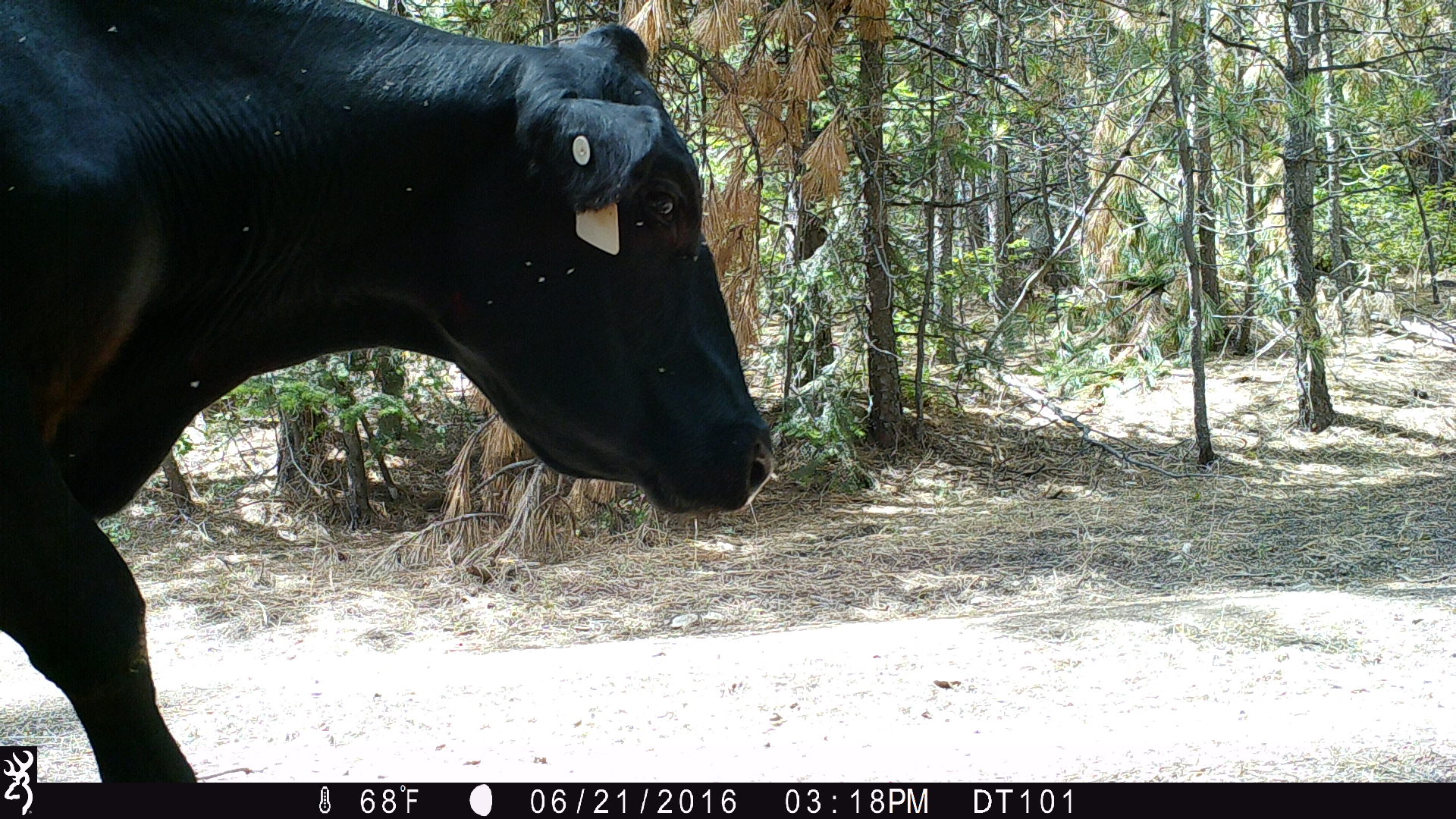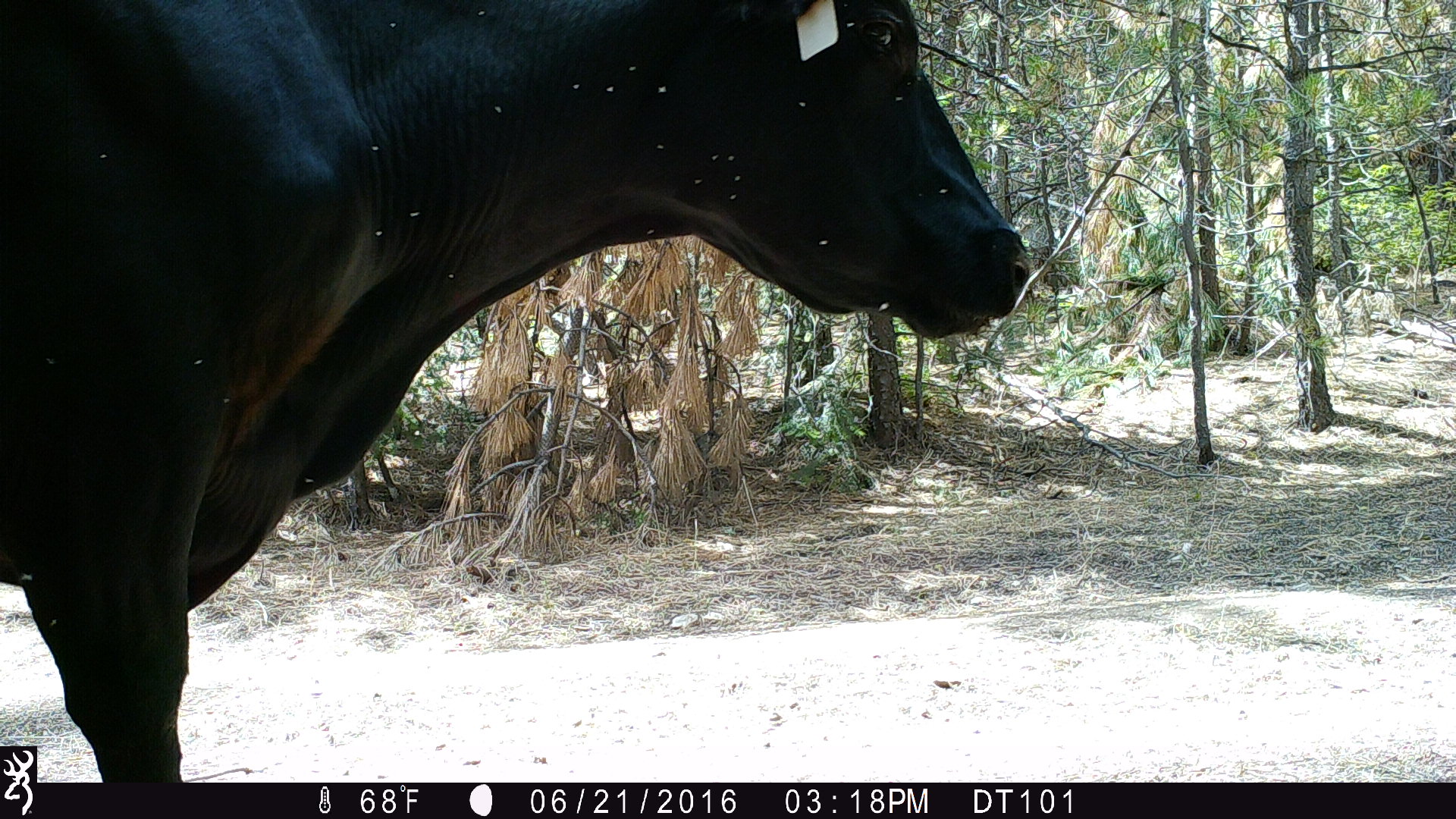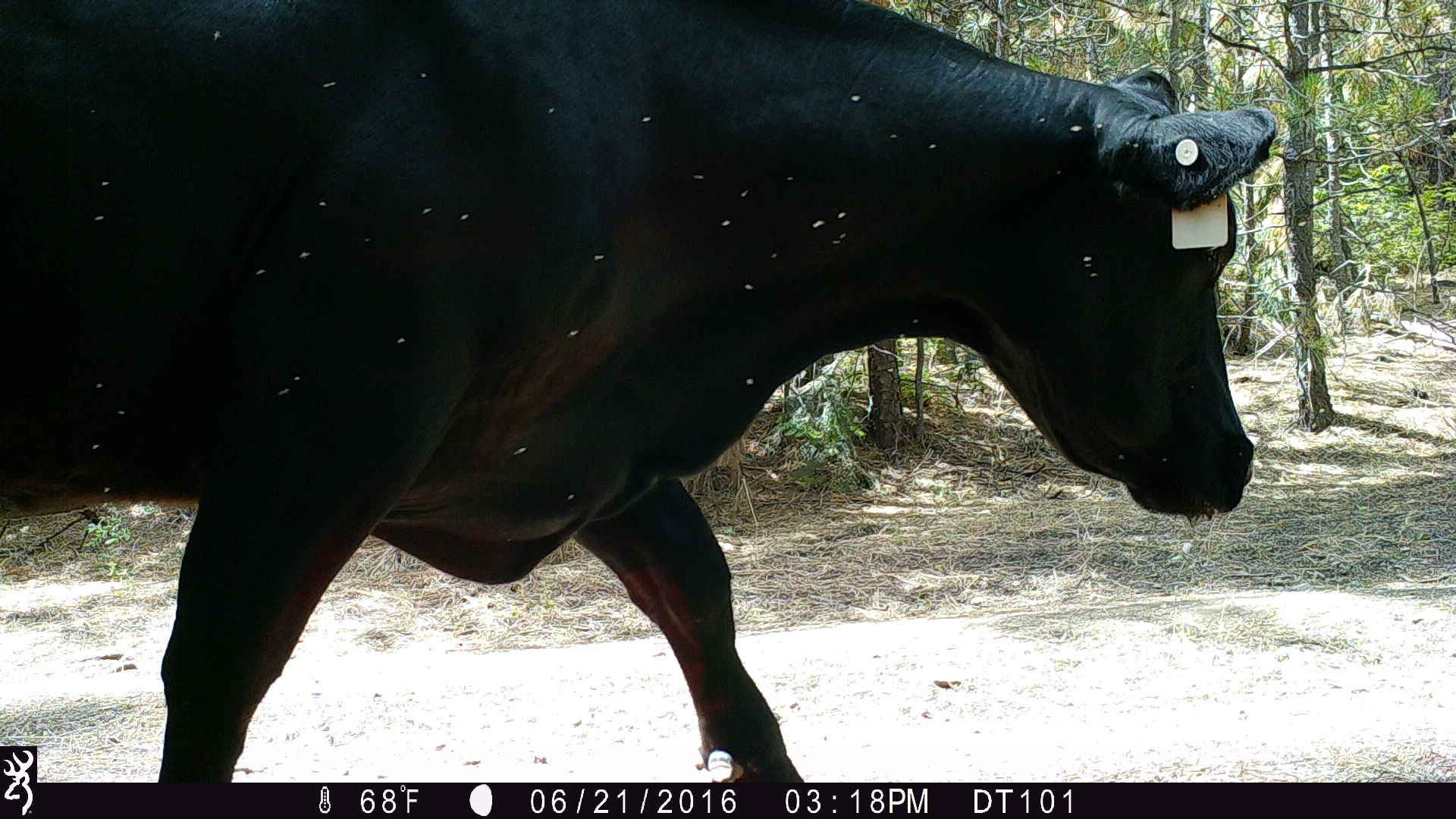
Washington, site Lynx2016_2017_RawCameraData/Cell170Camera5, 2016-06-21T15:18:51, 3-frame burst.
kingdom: Animalia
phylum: Chordata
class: Mammalia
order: Artiodactyla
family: Bovidae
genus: Bos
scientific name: Bos taurus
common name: domestic cattle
Domestic cattle (Bos taurus). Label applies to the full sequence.